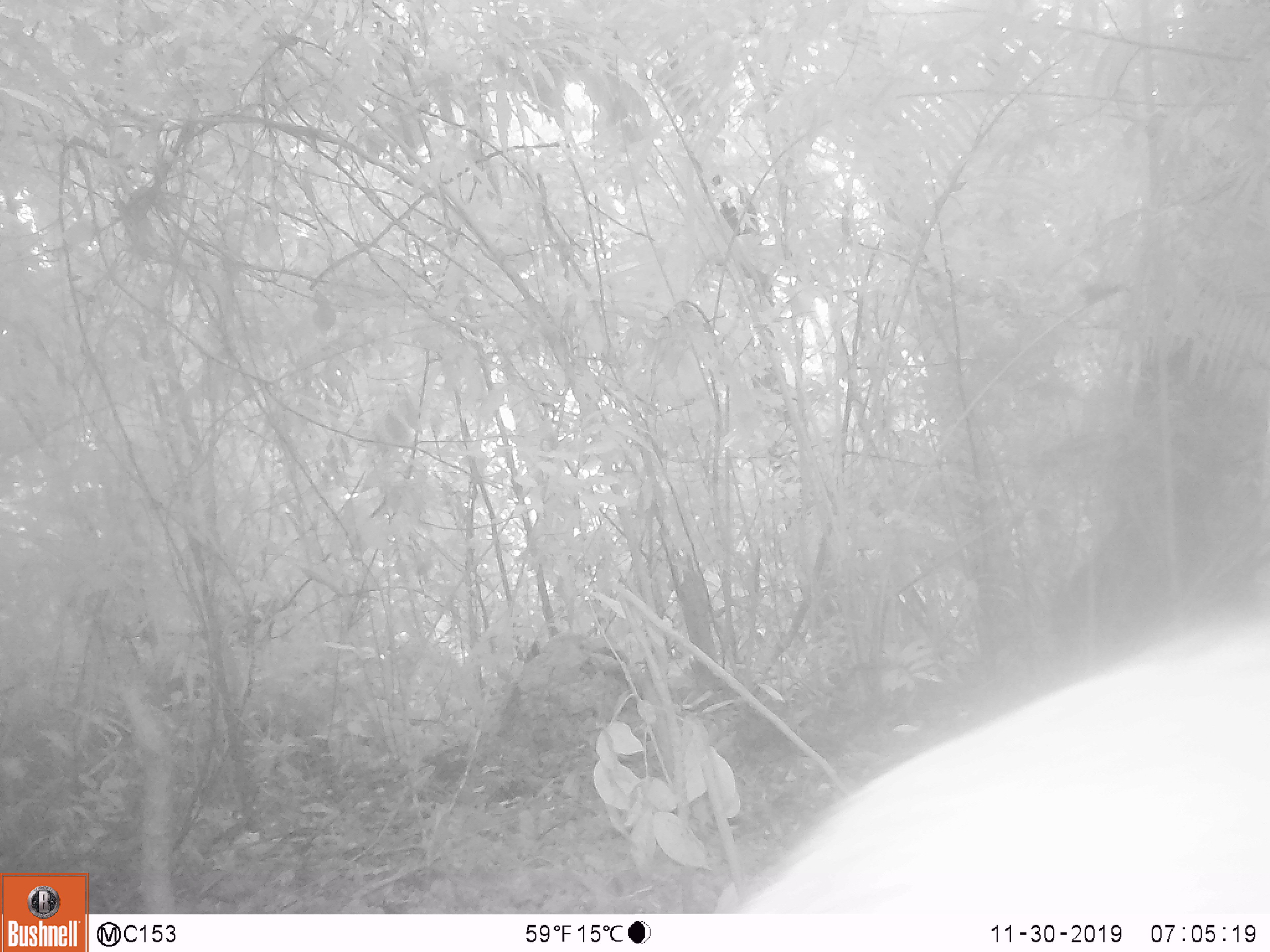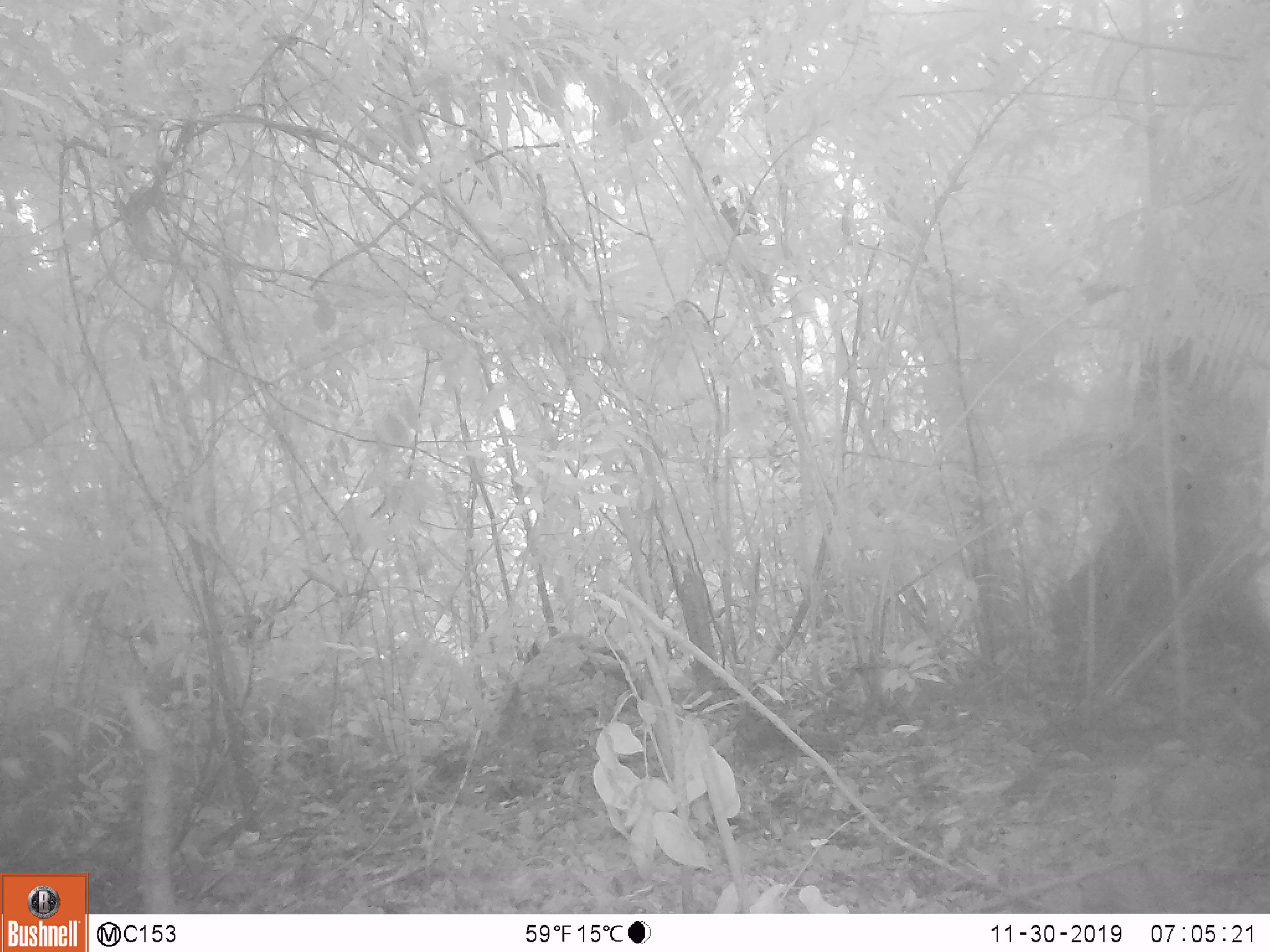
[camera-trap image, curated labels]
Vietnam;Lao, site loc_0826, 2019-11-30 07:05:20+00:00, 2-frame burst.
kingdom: Animalia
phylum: Chordata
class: Mammalia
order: Artiodactyla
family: Suidae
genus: Sus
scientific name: Sus scrofa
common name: eurasian wild pig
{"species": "eurasian wild pig (Sus scrofa)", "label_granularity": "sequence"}